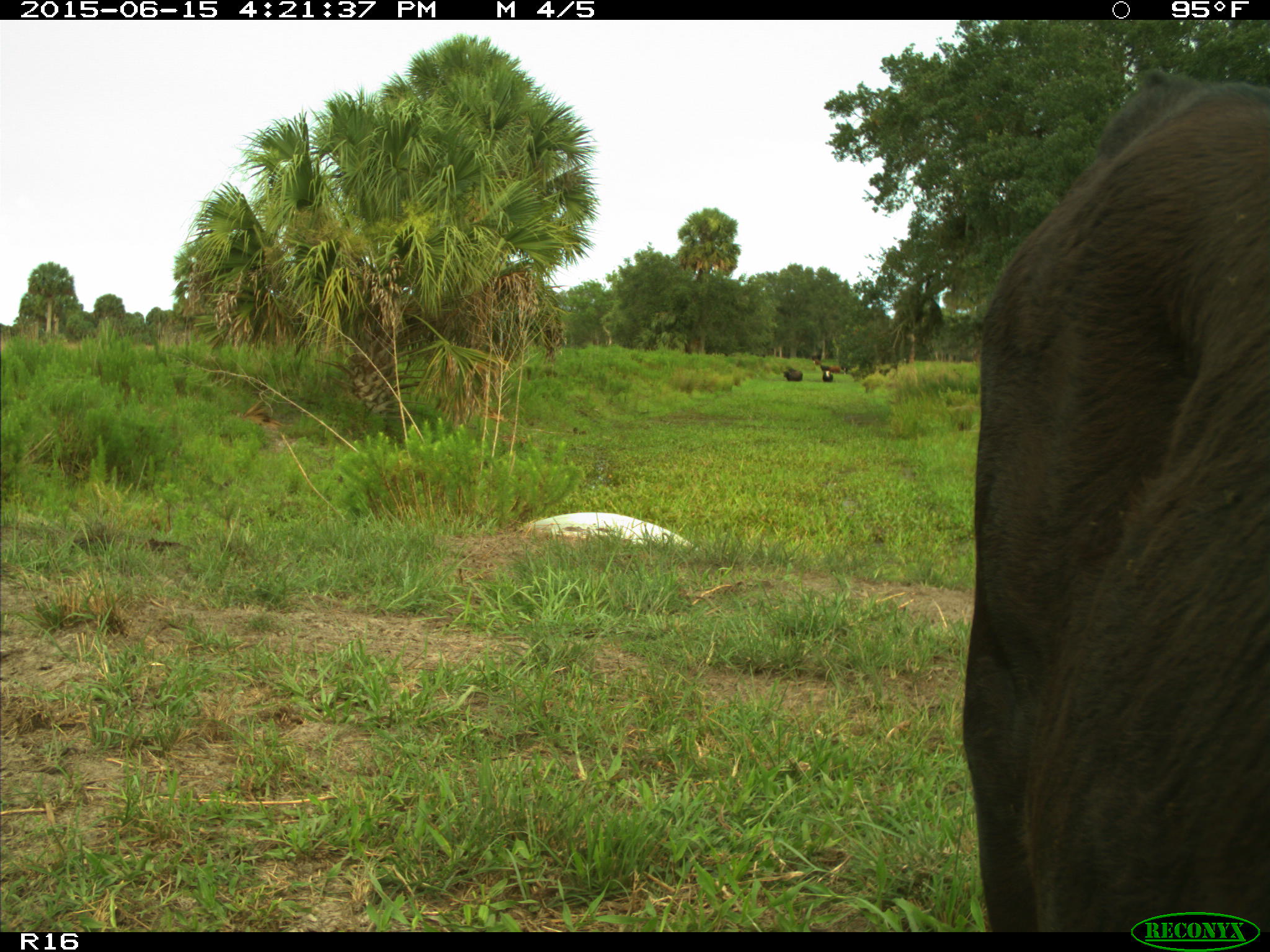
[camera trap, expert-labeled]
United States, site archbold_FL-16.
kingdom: Animalia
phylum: Chordata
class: Mammalia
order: Artiodactyla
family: Bovidae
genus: Bos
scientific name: Bos taurus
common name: domestic cow